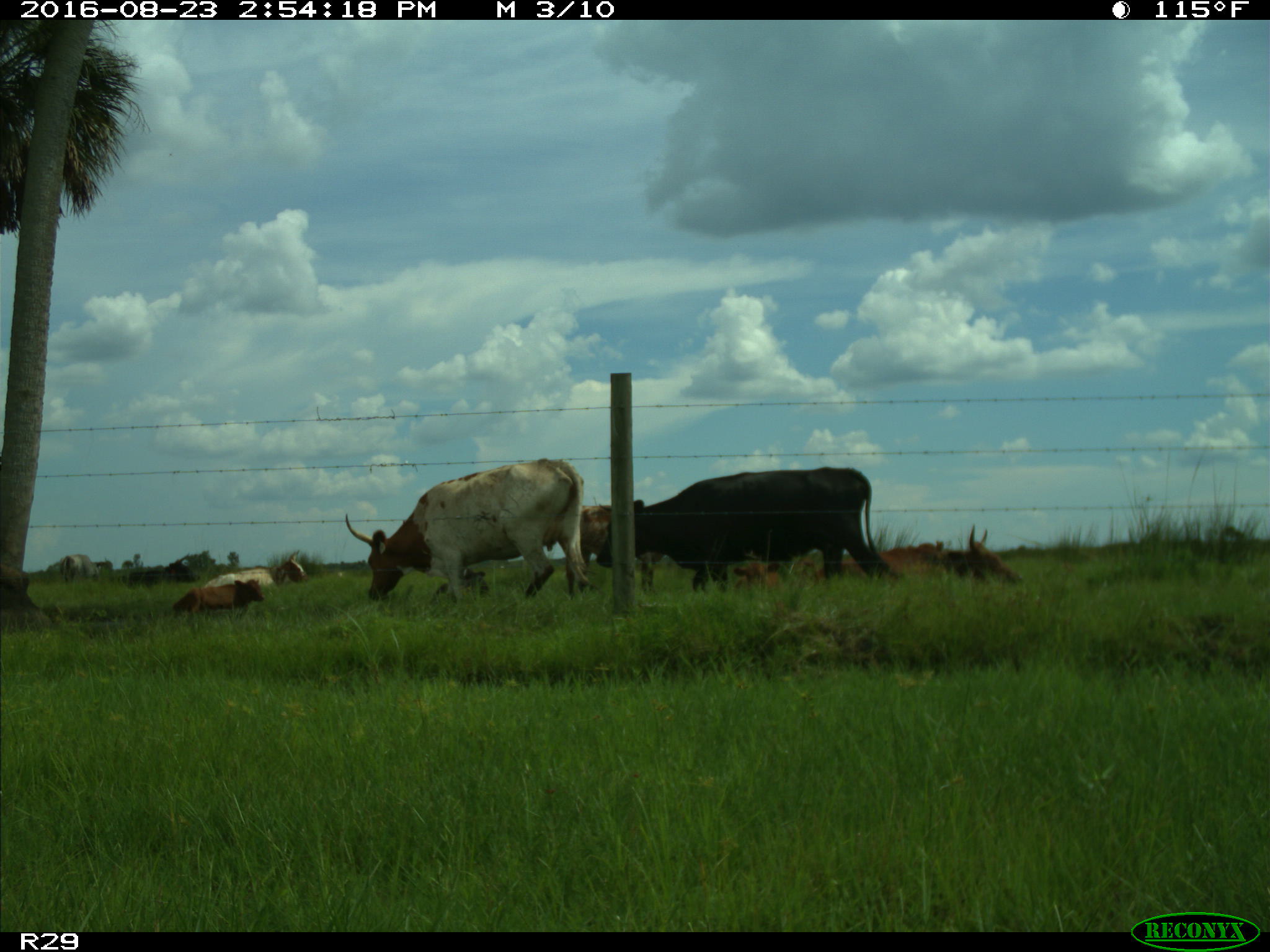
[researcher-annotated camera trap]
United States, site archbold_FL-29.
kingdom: Animalia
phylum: Chordata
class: Mammalia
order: Artiodactyla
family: Bovidae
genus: Bos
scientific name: Bos taurus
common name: domestic cow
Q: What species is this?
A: Bos taurus (domestic cow).